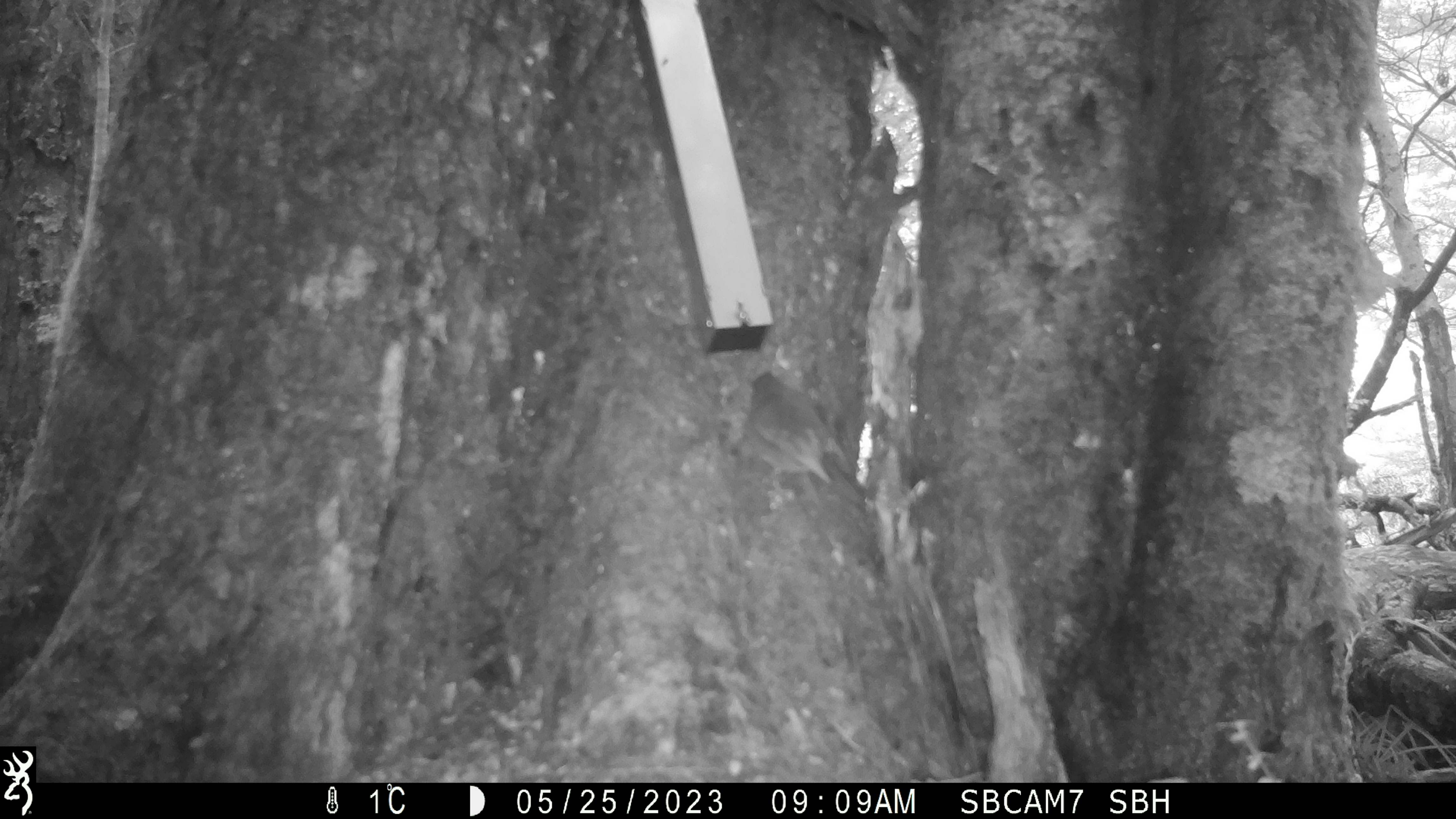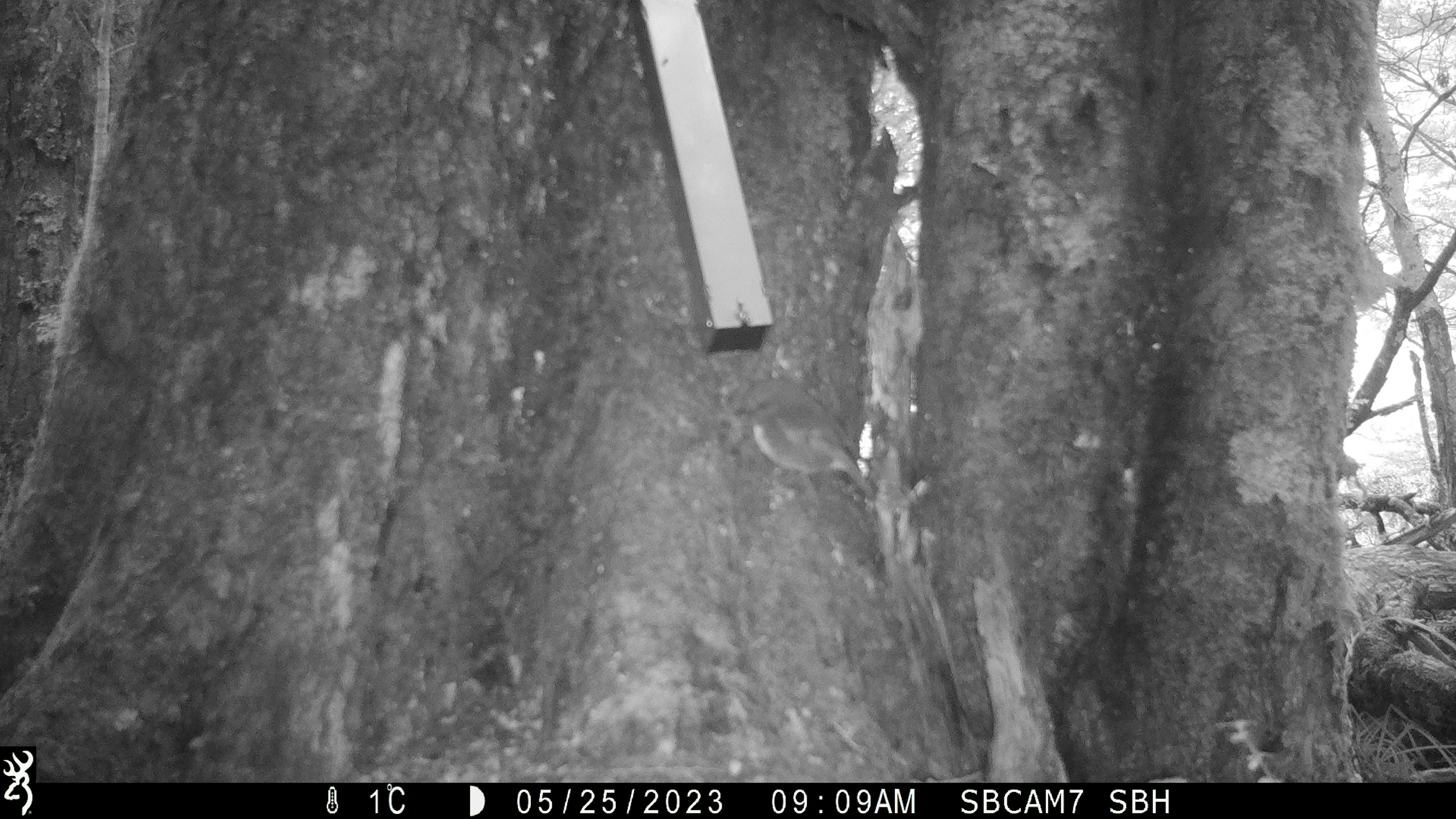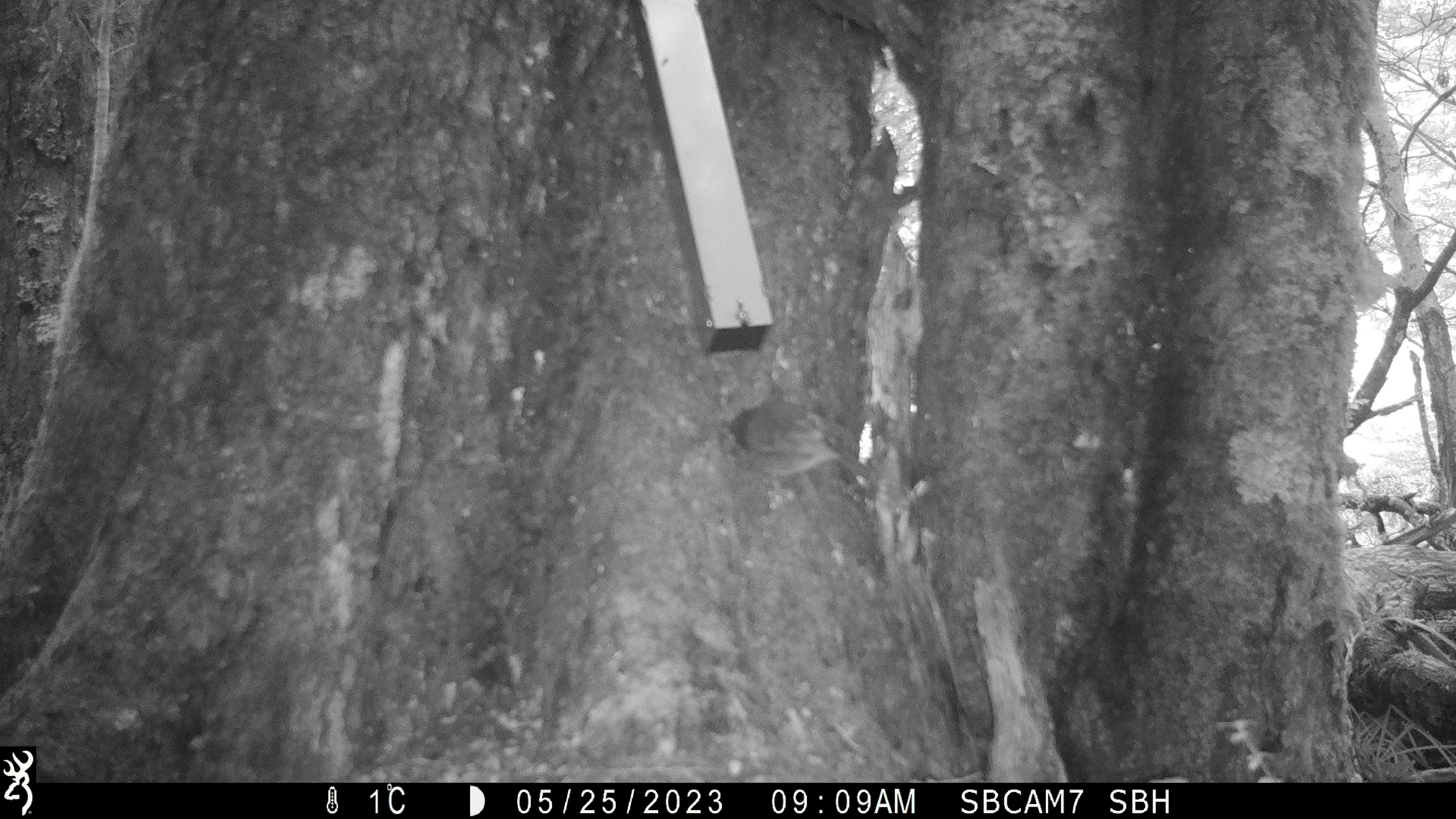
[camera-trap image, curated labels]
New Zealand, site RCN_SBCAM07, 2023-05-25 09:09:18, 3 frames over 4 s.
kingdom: Animalia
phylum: Chordata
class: Aves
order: Passeriformes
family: Petroicidae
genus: Petroica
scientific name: Petroica australis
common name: new zealand robin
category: robin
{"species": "robin (new zealand robin) (Petroica australis)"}